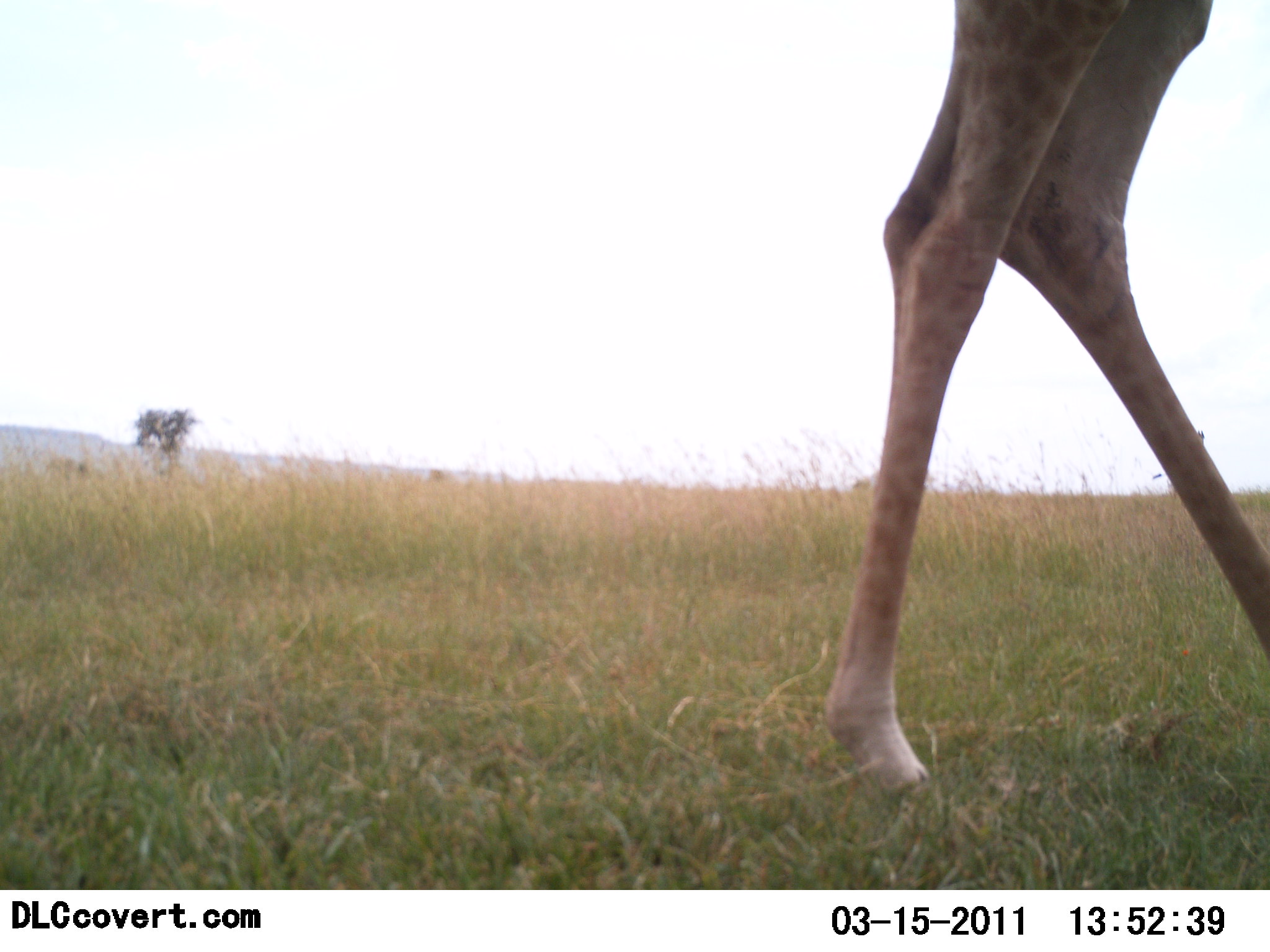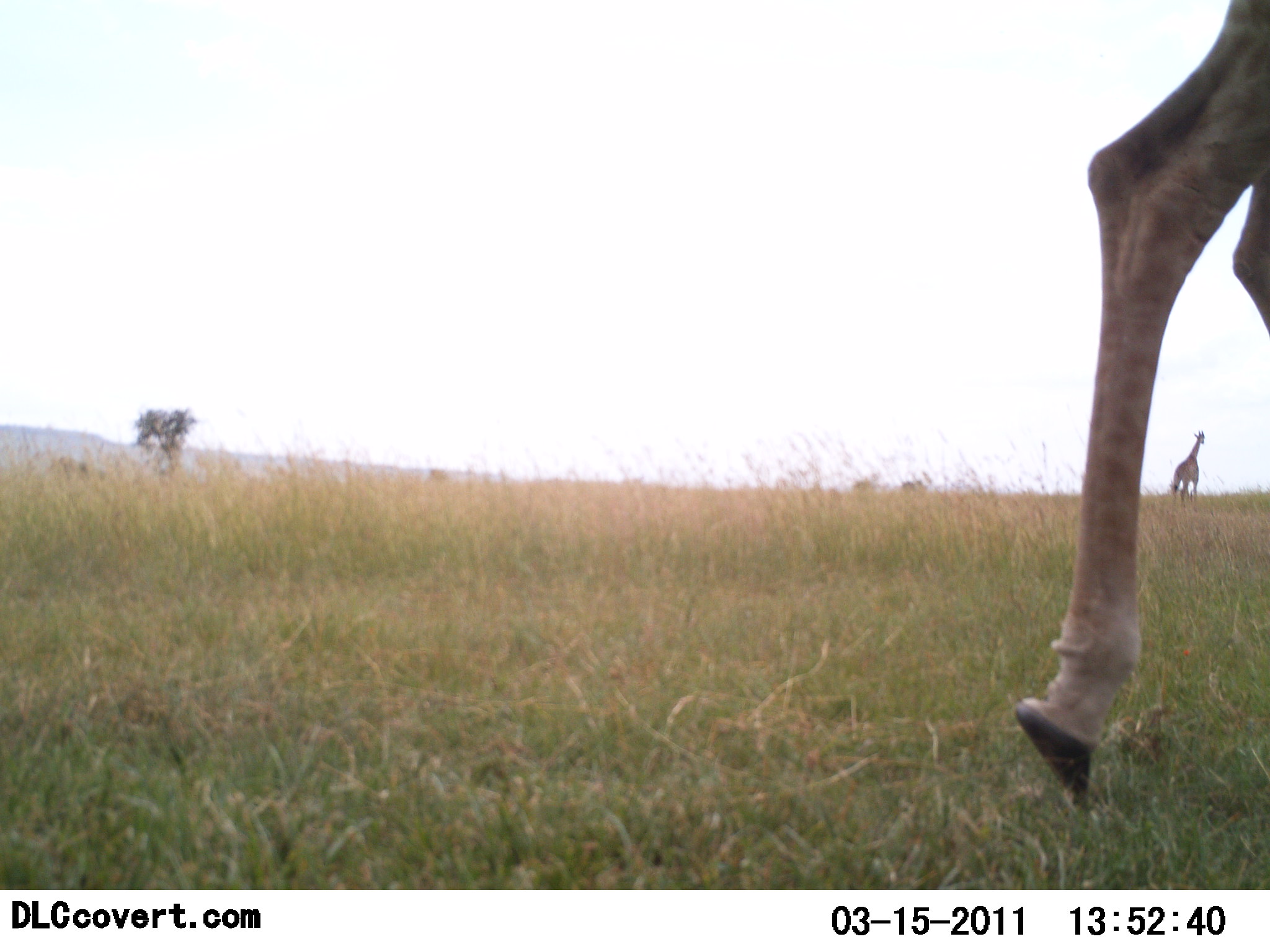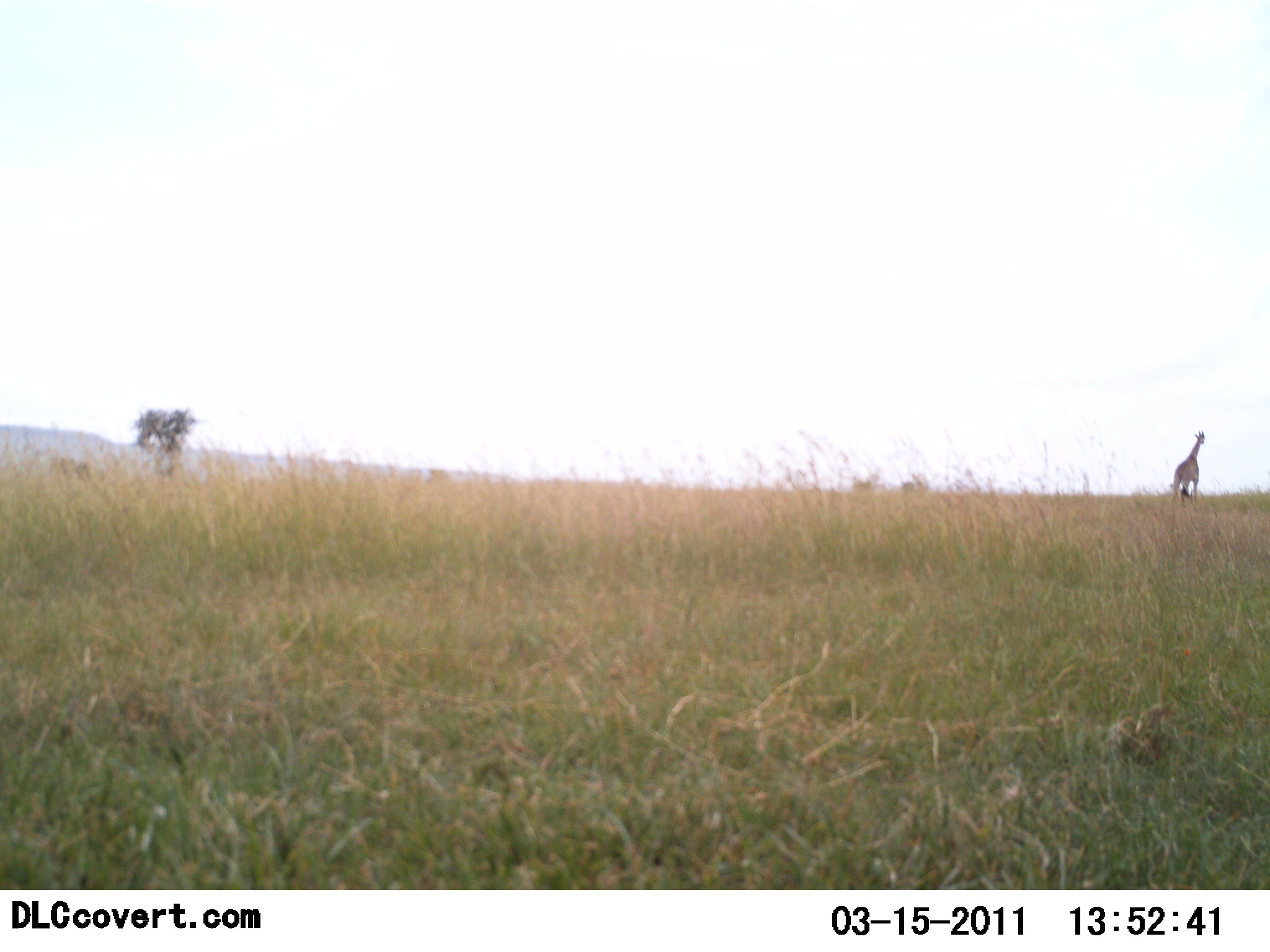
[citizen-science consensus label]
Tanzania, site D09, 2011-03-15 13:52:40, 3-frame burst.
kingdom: Animalia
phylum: Chordata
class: Mammalia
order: Artiodactyla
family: Giraffidae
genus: Giraffa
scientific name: Giraffa camelopardalis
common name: giraffe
Giraffe (Giraffa camelopardalis), count 2. Behavior (volunteer vote fractions): standing 33%, resting 0%, moving 83%, interacting 0%. Young present (vote fraction): 0%. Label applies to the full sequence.